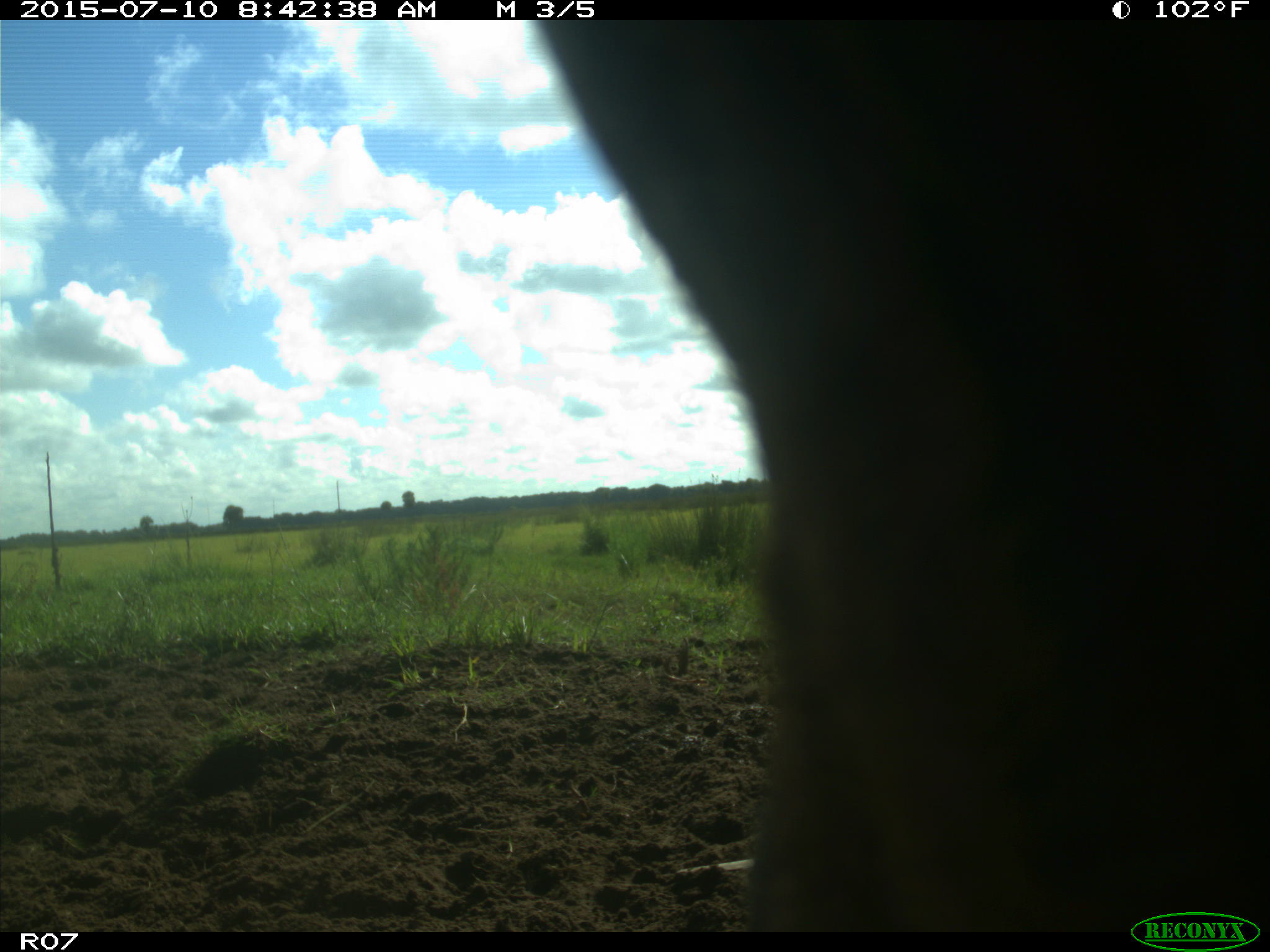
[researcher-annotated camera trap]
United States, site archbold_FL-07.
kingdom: Animalia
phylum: Chordata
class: Mammalia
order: Artiodactyla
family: Bovidae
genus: Bos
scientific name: Bos taurus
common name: domestic cow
Bos taurus (domestic cow).